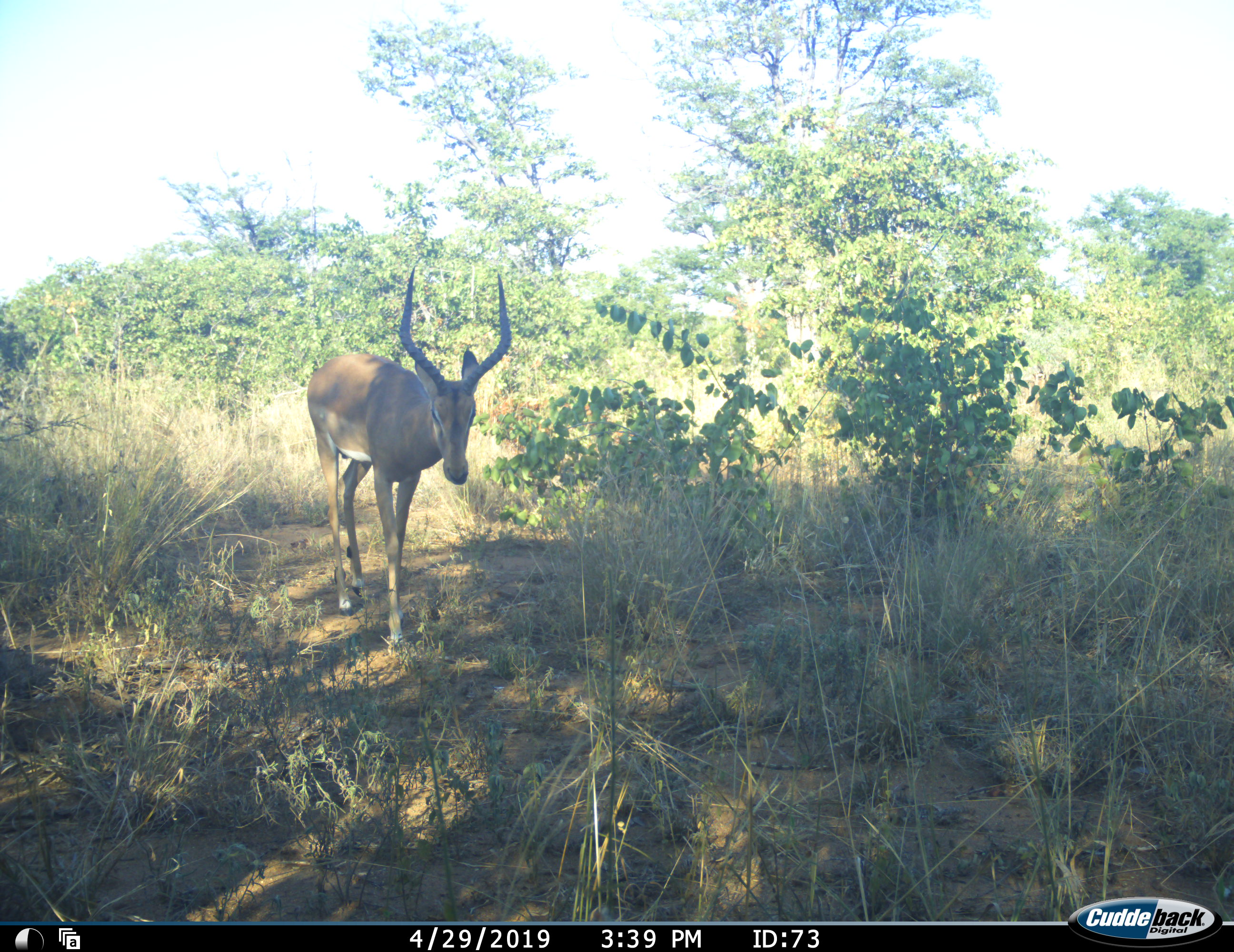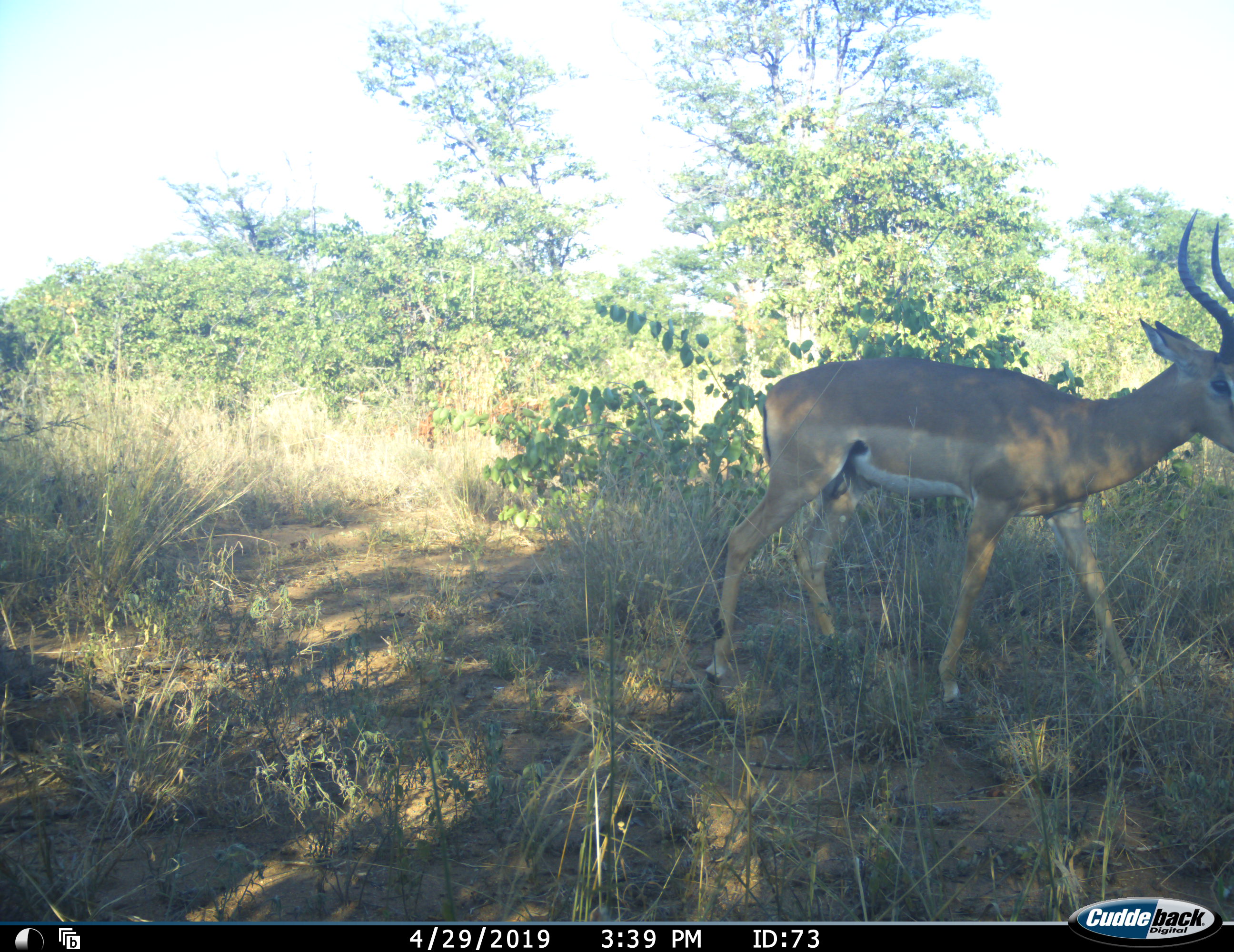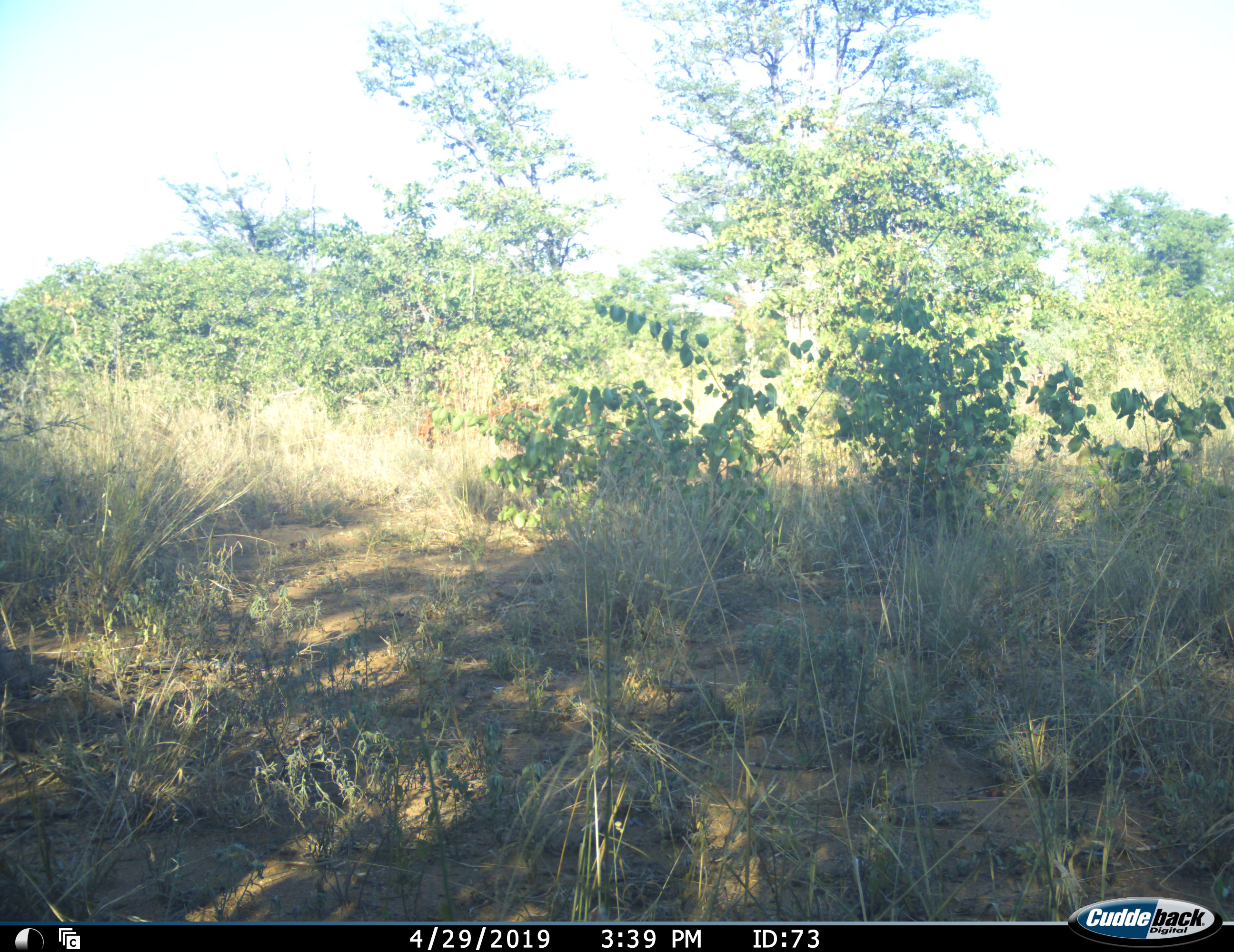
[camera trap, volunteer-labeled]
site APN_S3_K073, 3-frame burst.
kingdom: Animalia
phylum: Chordata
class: Mammalia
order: Artiodactyla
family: Bovidae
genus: Aepyceros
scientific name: Aepyceros melampus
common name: impala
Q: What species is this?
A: Impala (Aepyceros melampus).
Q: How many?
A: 1.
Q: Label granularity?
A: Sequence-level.